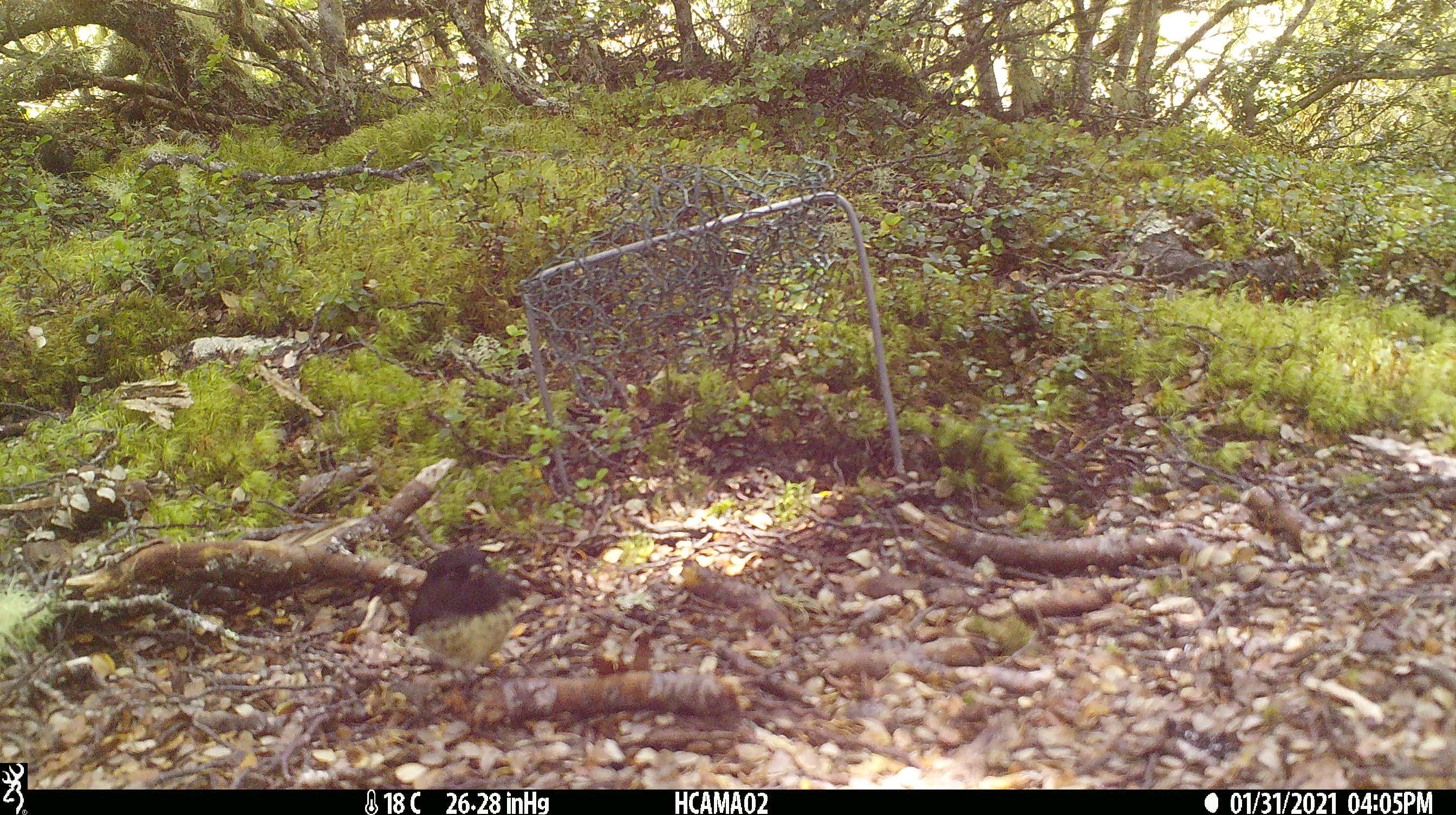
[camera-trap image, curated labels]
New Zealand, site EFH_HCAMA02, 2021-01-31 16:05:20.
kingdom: Animalia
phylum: Chordata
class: Aves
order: Passeriformes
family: Petroicidae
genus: Petroica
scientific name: Petroica macrocephala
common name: tomtit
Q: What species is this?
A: Tomtit (Petroica macrocephala).